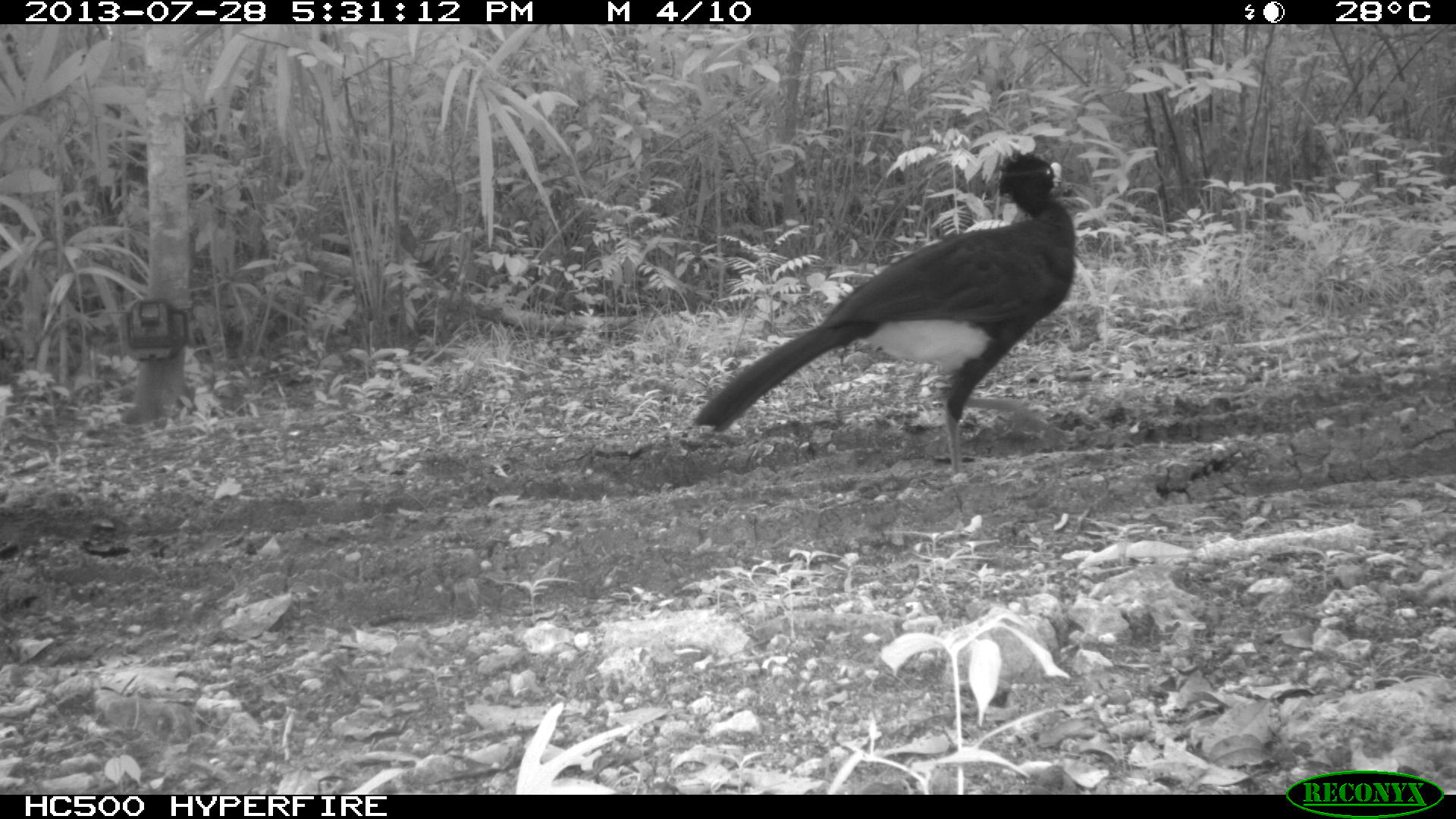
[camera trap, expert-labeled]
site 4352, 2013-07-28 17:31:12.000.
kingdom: Animalia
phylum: Chordata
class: Aves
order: Galliformes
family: Cracidae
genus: Crax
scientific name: Crax rubra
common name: great curassow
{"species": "Crax rubra (great curassow)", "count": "1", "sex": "male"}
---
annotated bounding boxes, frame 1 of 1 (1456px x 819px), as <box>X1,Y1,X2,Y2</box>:
crax rubra: <box>688,146,1076,484</box>